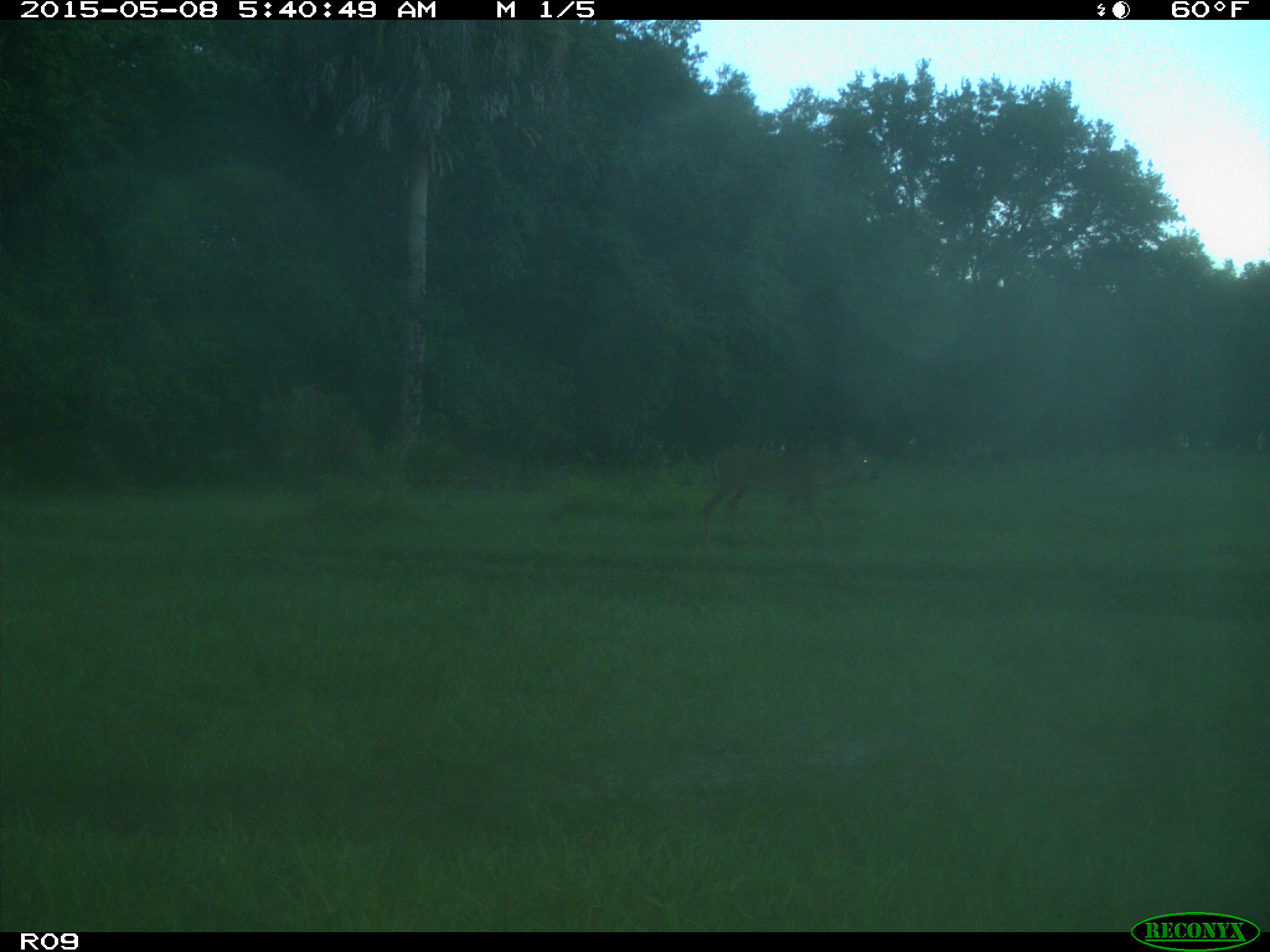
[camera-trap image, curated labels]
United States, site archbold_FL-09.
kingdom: Animalia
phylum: Chordata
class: Mammalia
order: Artiodactyla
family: Cervidae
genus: Odocoileus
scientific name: Odocoileus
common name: deer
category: unidentified deer